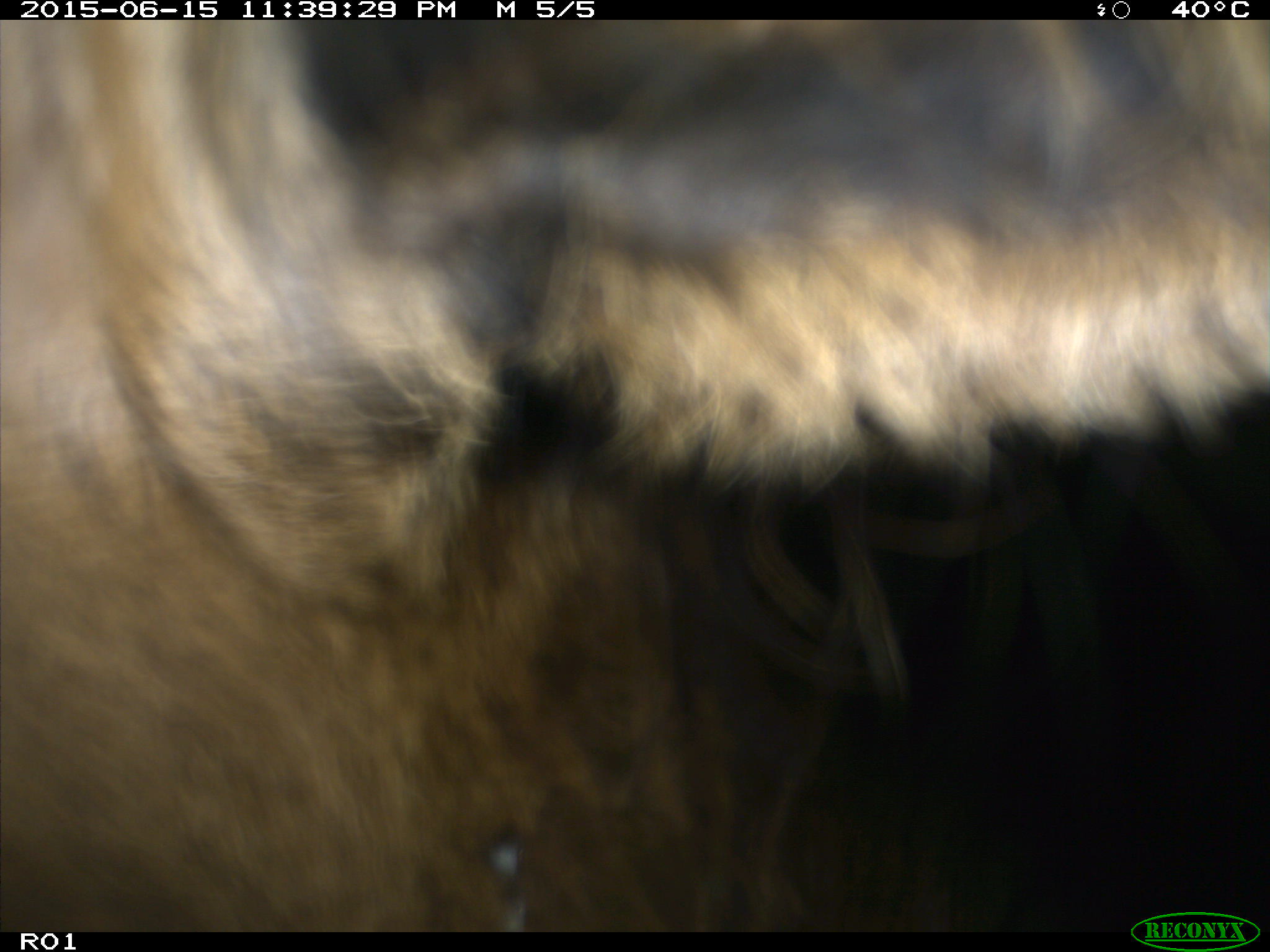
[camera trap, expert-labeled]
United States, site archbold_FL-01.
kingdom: Animalia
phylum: Chordata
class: Mammalia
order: Artiodactyla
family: Bovidae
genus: Bos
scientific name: Bos taurus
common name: domestic cow